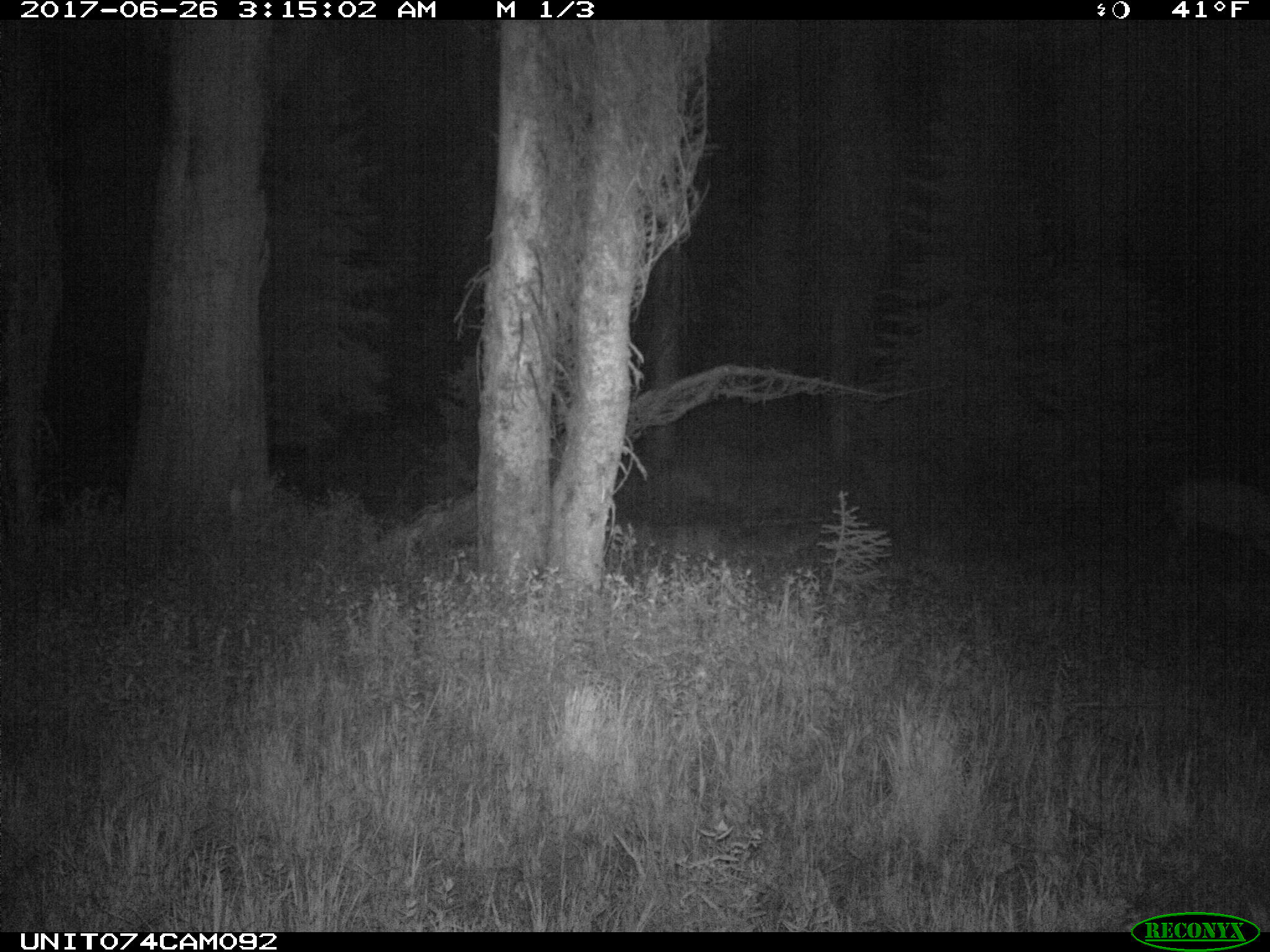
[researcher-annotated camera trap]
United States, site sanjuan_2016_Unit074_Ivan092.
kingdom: Animalia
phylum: Chordata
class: Mammalia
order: Artiodactyla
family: Cervidae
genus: Odocoileus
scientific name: Odocoileus hemionus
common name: mule deer